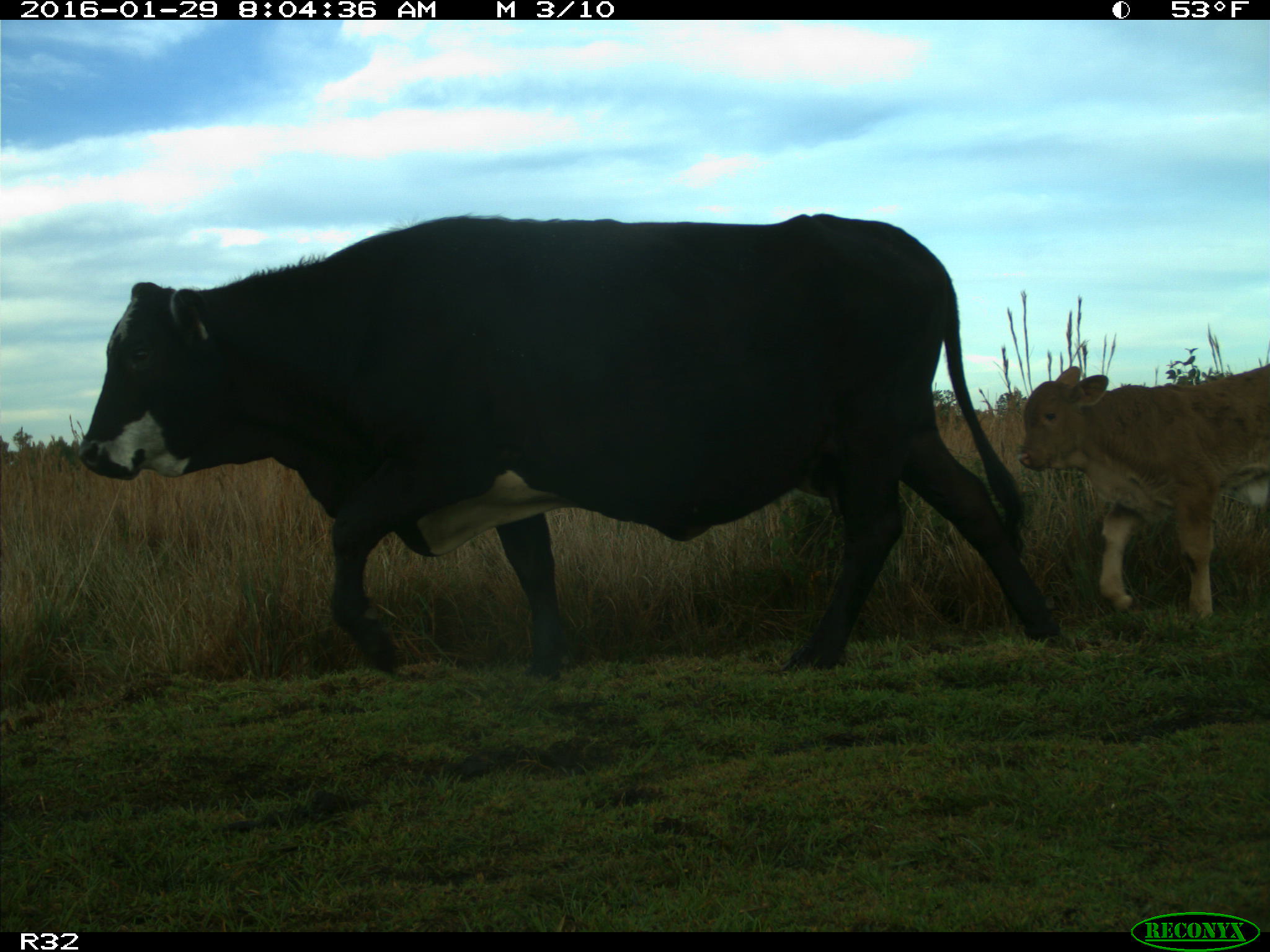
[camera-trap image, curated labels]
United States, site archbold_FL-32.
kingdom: Animalia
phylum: Chordata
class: Mammalia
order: Artiodactyla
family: Bovidae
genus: Bos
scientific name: Bos taurus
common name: domestic cow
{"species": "Bos taurus (domestic cow)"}